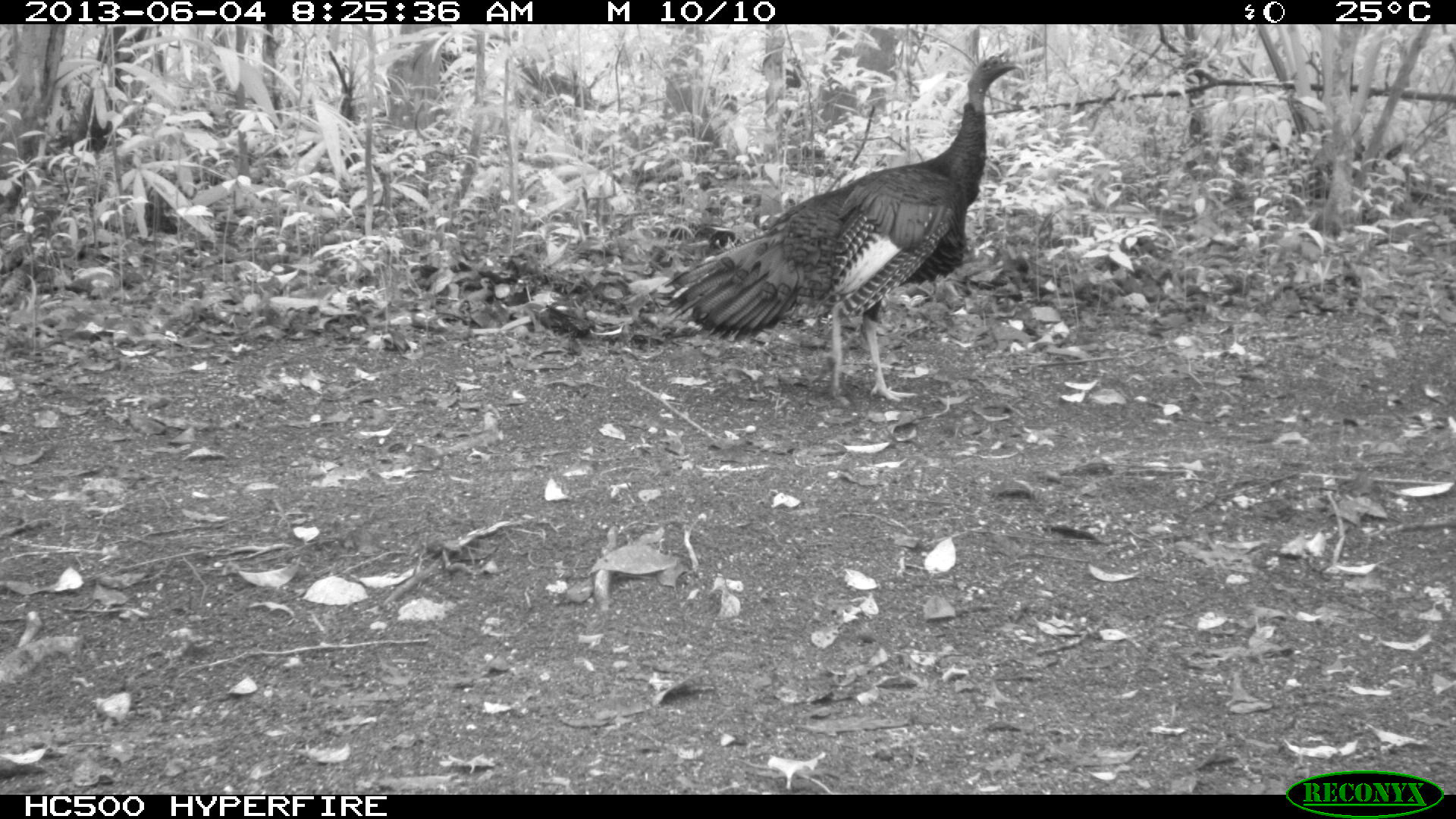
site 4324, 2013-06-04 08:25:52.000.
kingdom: Animalia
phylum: Chordata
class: Aves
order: Galliformes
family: Phasianidae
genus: Meleagris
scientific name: Meleagris ocellata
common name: ocellated turkey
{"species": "Meleagris ocellata (ocellated turkey)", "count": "2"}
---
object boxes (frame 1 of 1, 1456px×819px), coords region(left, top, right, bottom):
meleagris ocellata: region(661, 53, 1022, 403)